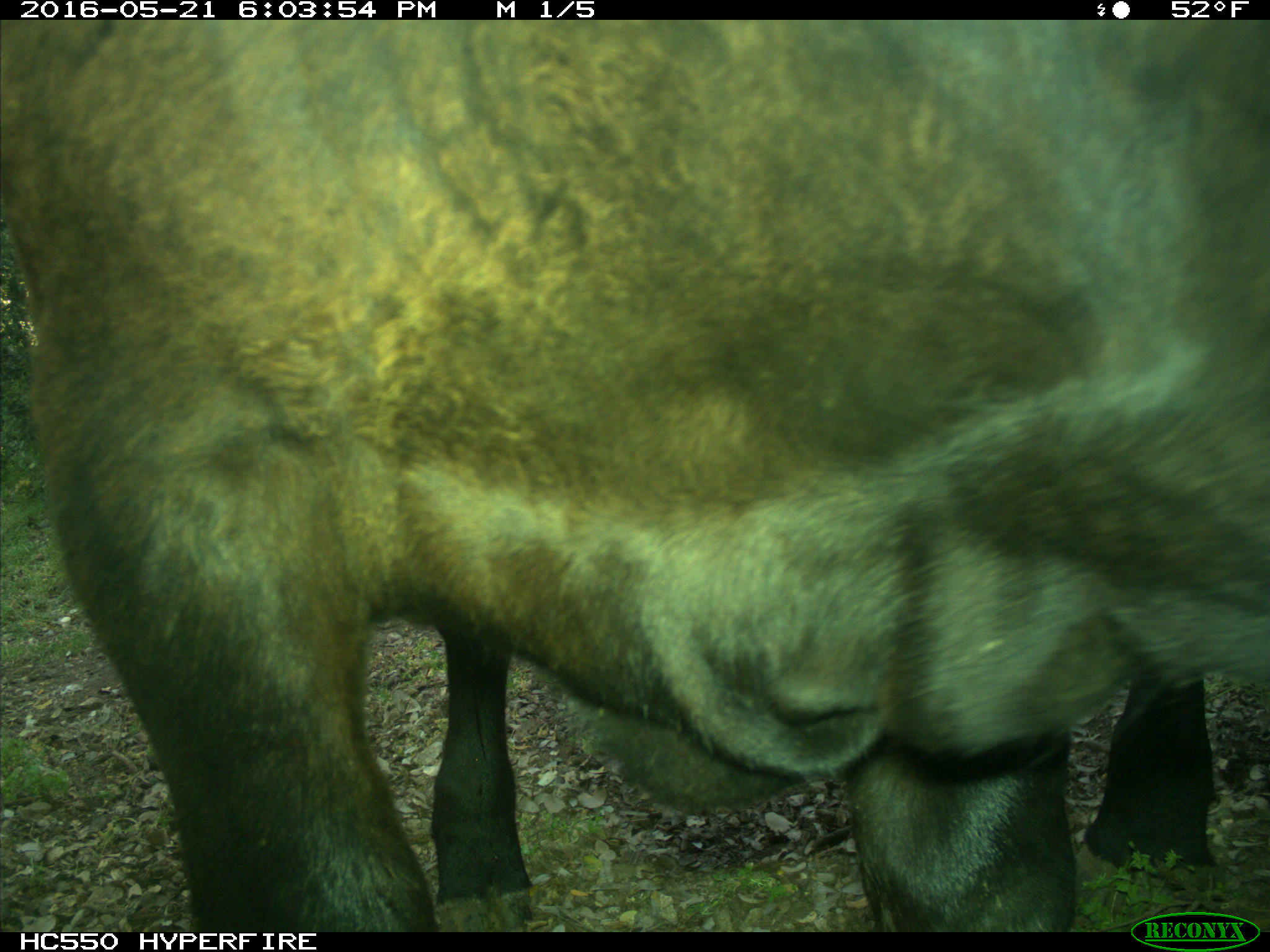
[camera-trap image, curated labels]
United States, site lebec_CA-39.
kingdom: Animalia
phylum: Chordata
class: Mammalia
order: Artiodactyla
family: Bovidae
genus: Bos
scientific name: Bos taurus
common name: domestic cow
Bos taurus (domestic cow).